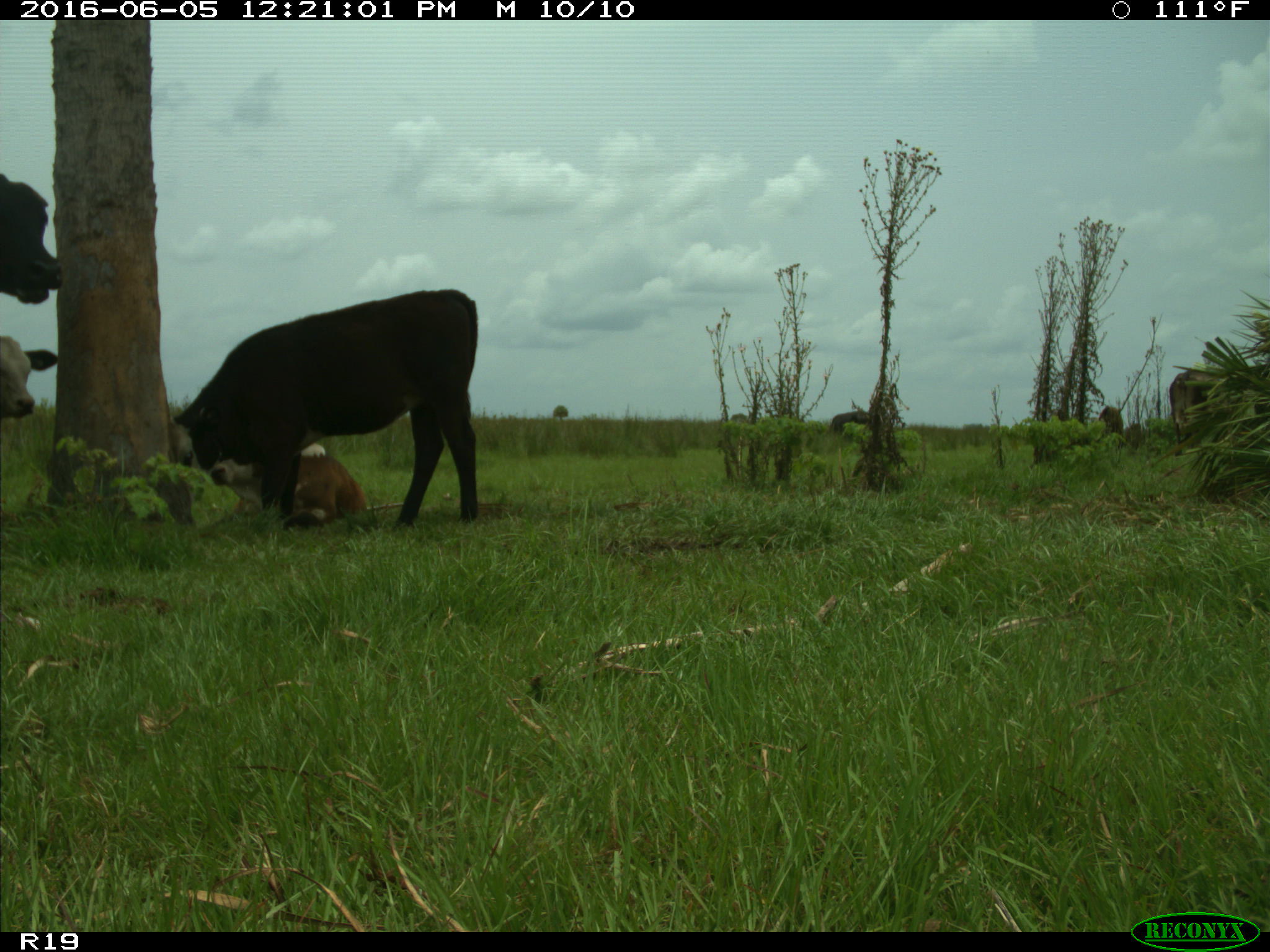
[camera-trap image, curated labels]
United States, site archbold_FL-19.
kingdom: Animalia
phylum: Chordata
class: Mammalia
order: Artiodactyla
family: Bovidae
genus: Bos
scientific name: Bos taurus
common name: domestic cow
Bos taurus (domestic cow).